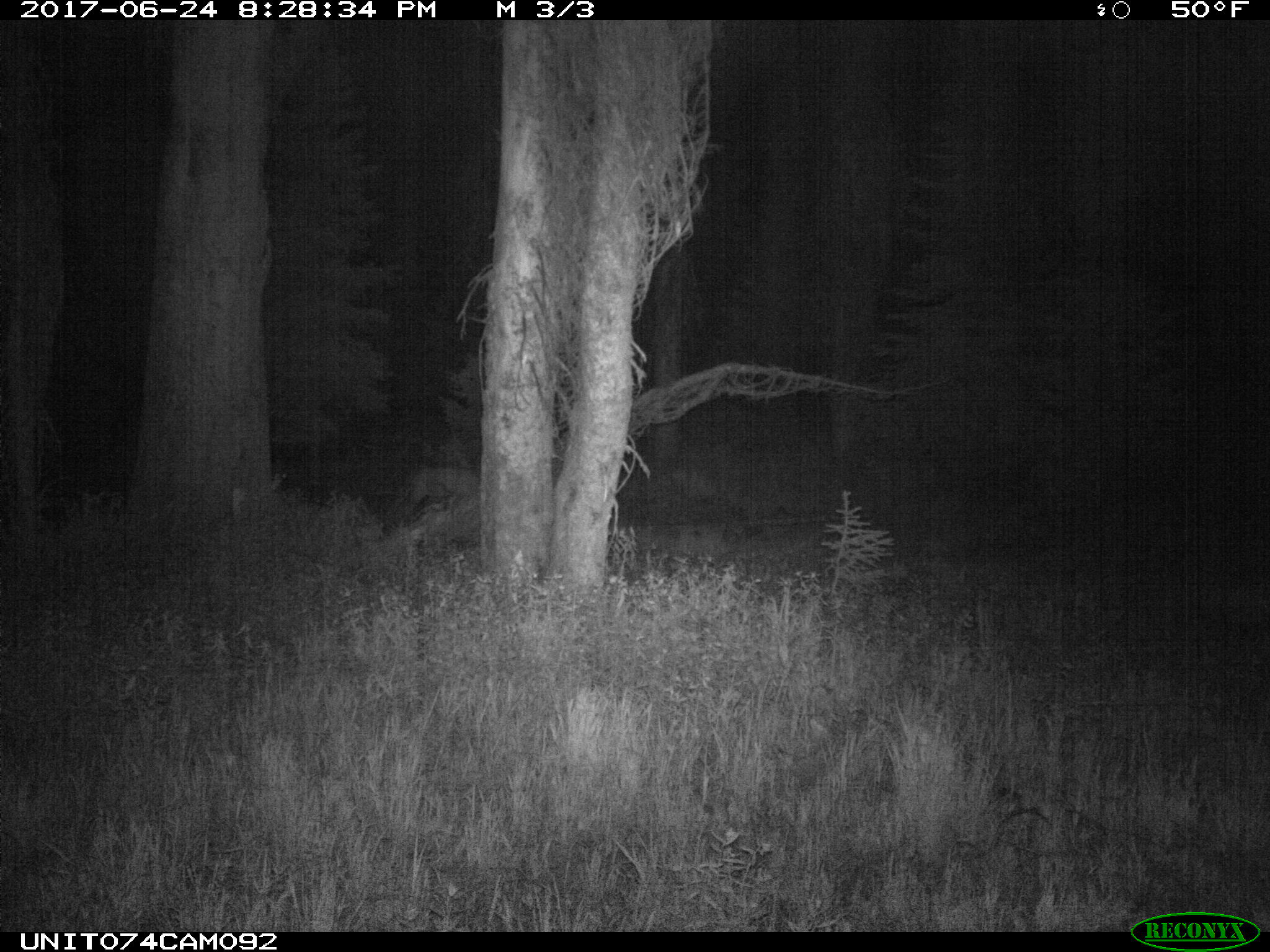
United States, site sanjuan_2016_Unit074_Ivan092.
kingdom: Animalia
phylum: Chordata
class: Mammalia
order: Artiodactyla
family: Cervidae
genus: Odocoileus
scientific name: Odocoileus hemionus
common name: mule deer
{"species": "Odocoileus hemionus (mule deer)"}